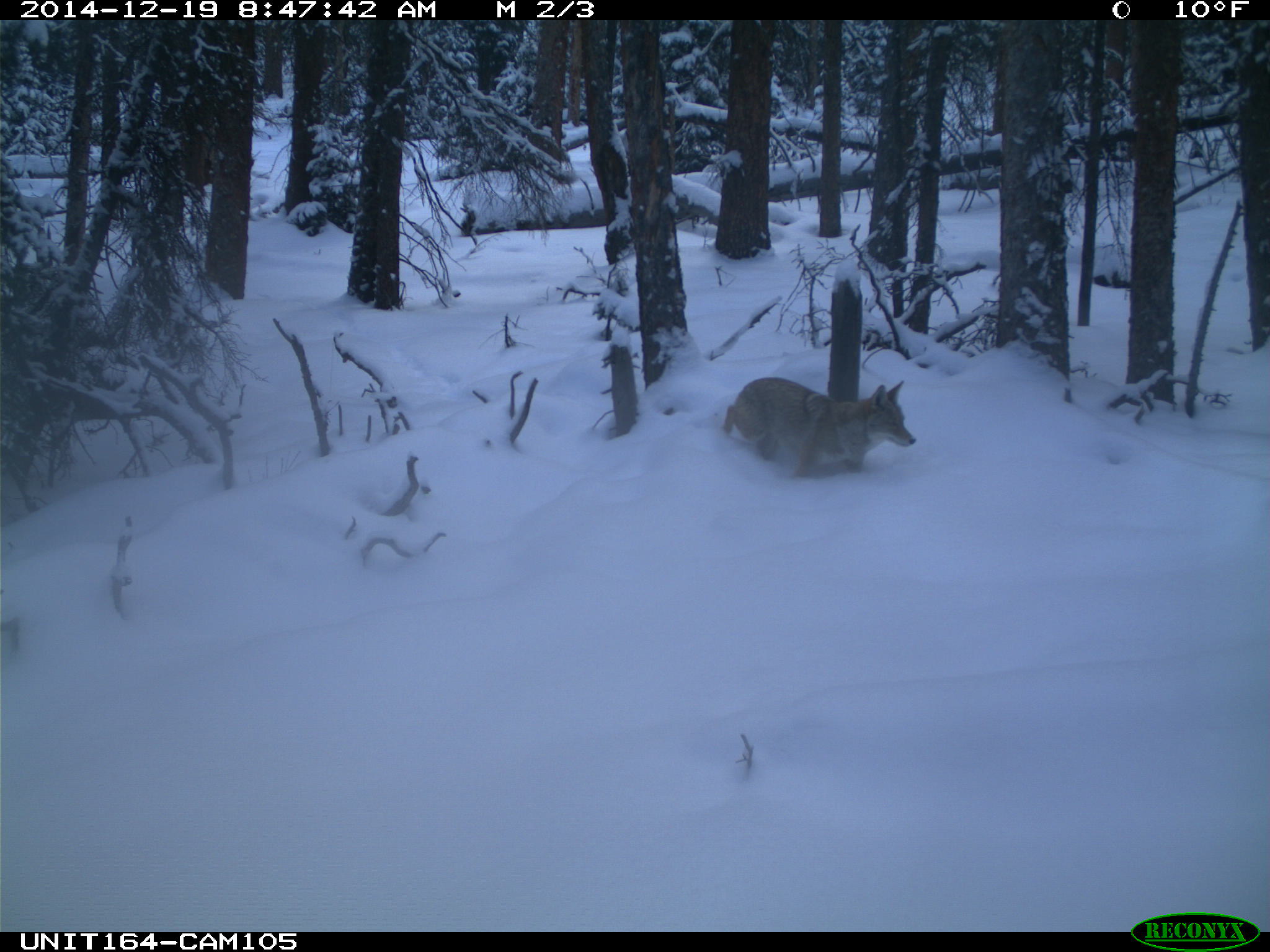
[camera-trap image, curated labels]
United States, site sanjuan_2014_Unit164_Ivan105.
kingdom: Animalia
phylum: Chordata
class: Mammalia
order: Carnivora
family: Canidae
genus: Canis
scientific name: Canis latrans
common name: coyote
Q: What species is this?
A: Canis latrans (coyote).